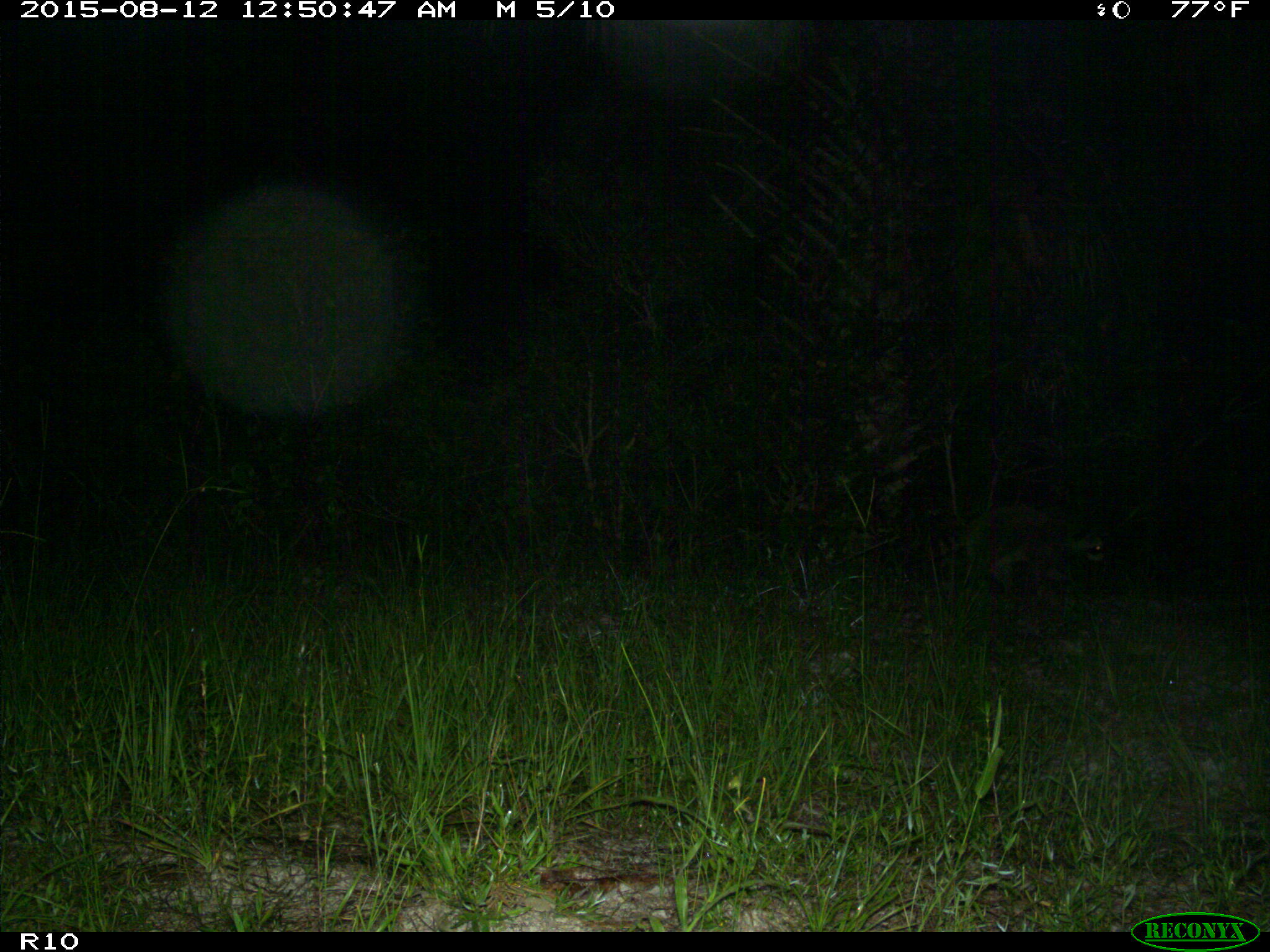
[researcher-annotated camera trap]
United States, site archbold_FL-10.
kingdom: Animalia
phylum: Chordata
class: Mammalia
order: Carnivora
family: Procyonidae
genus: Procyon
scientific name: Procyon lotor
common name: common raccoon